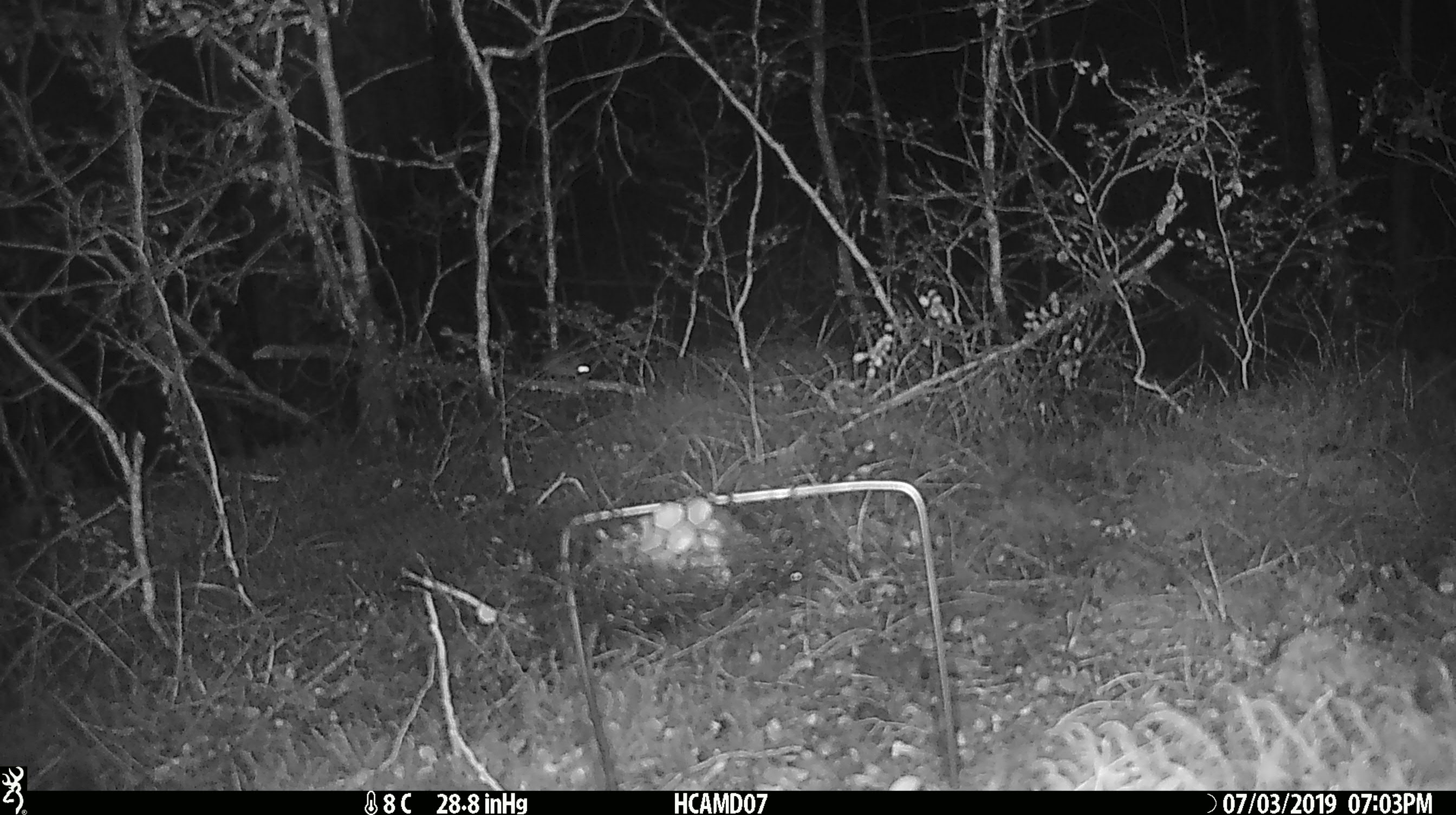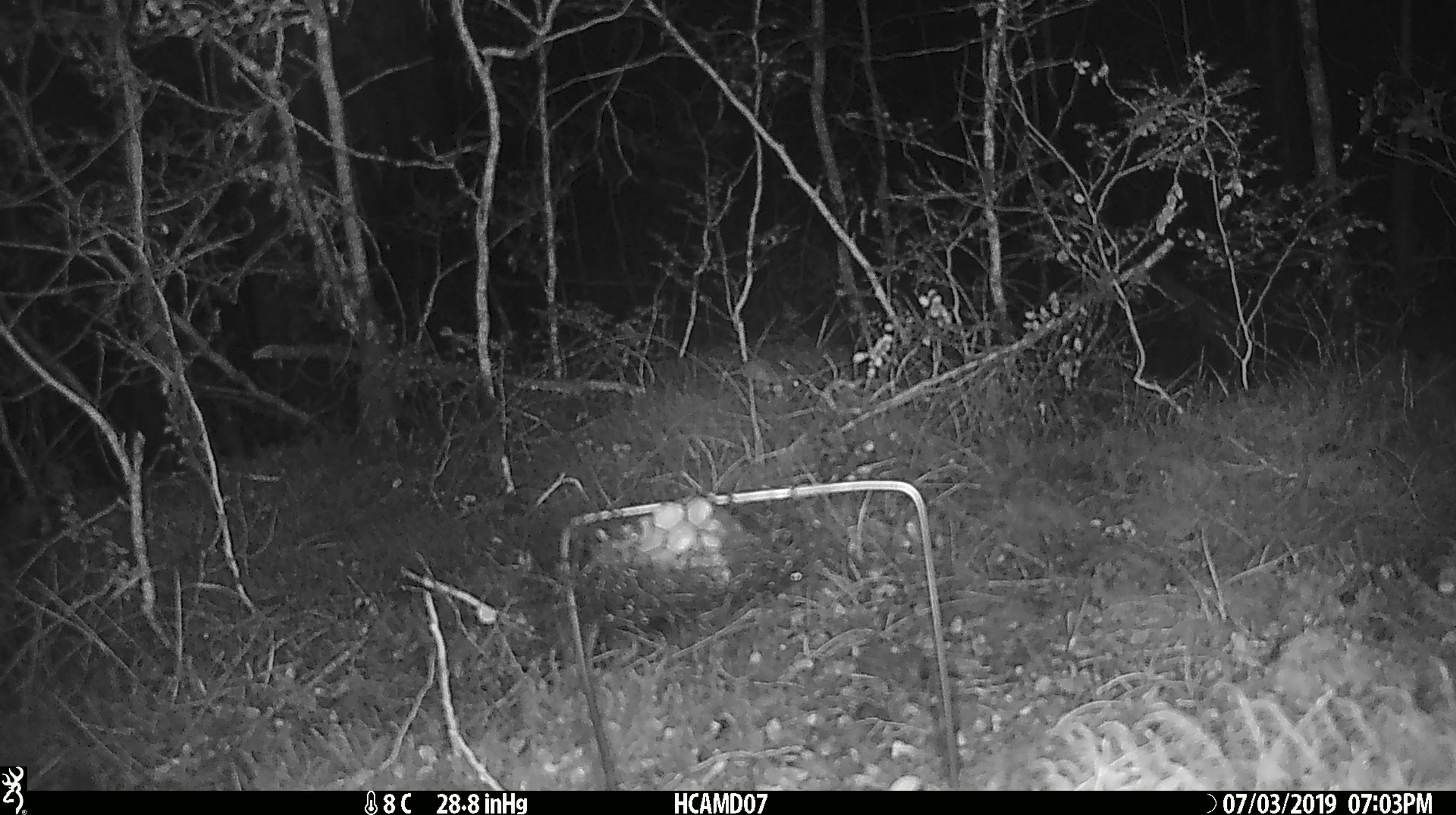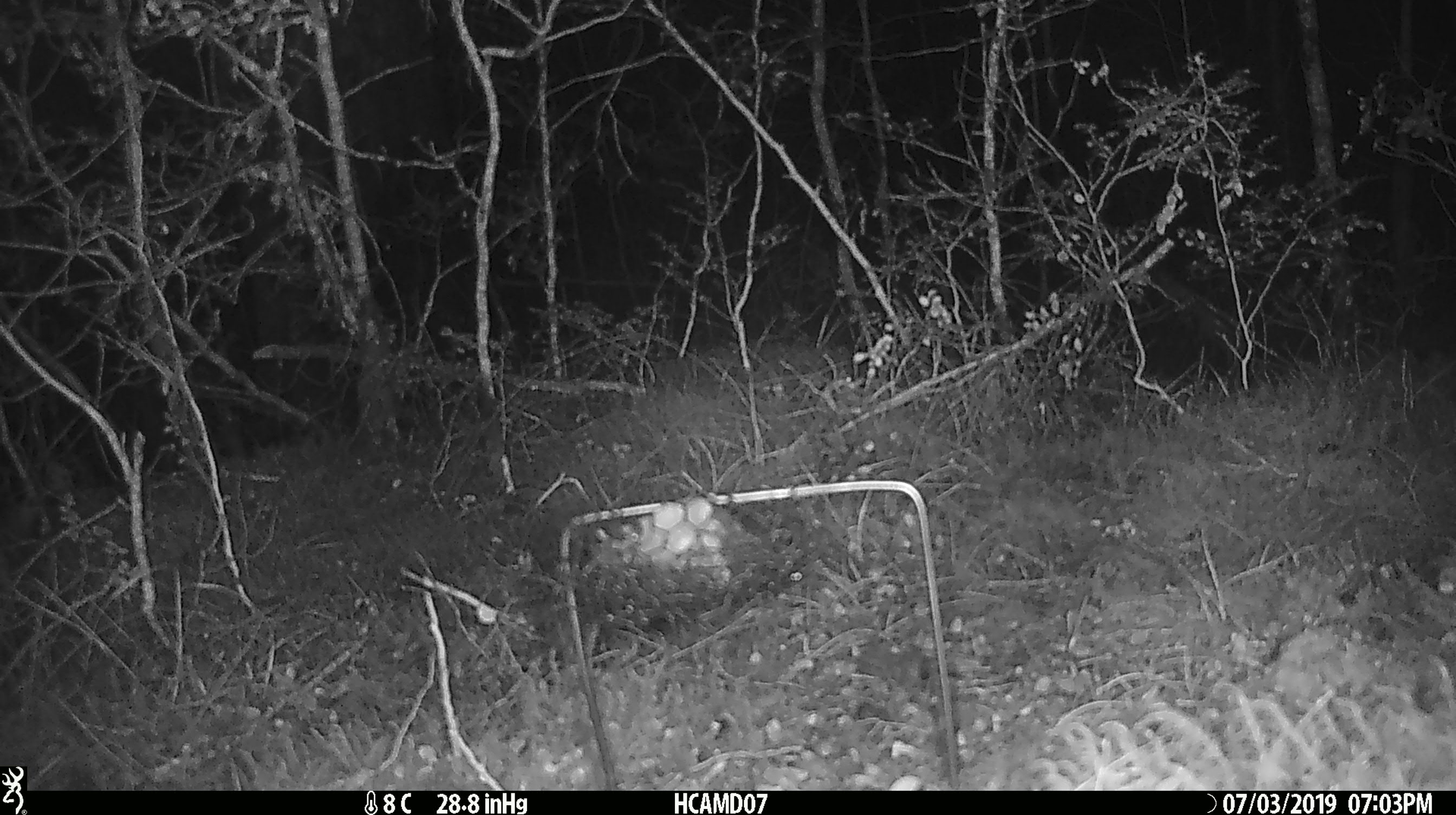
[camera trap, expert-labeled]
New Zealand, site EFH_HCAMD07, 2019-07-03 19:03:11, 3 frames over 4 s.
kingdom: Animalia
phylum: Chordata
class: Mammalia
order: Rodentia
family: Muridae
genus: Mus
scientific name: Mus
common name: mouse